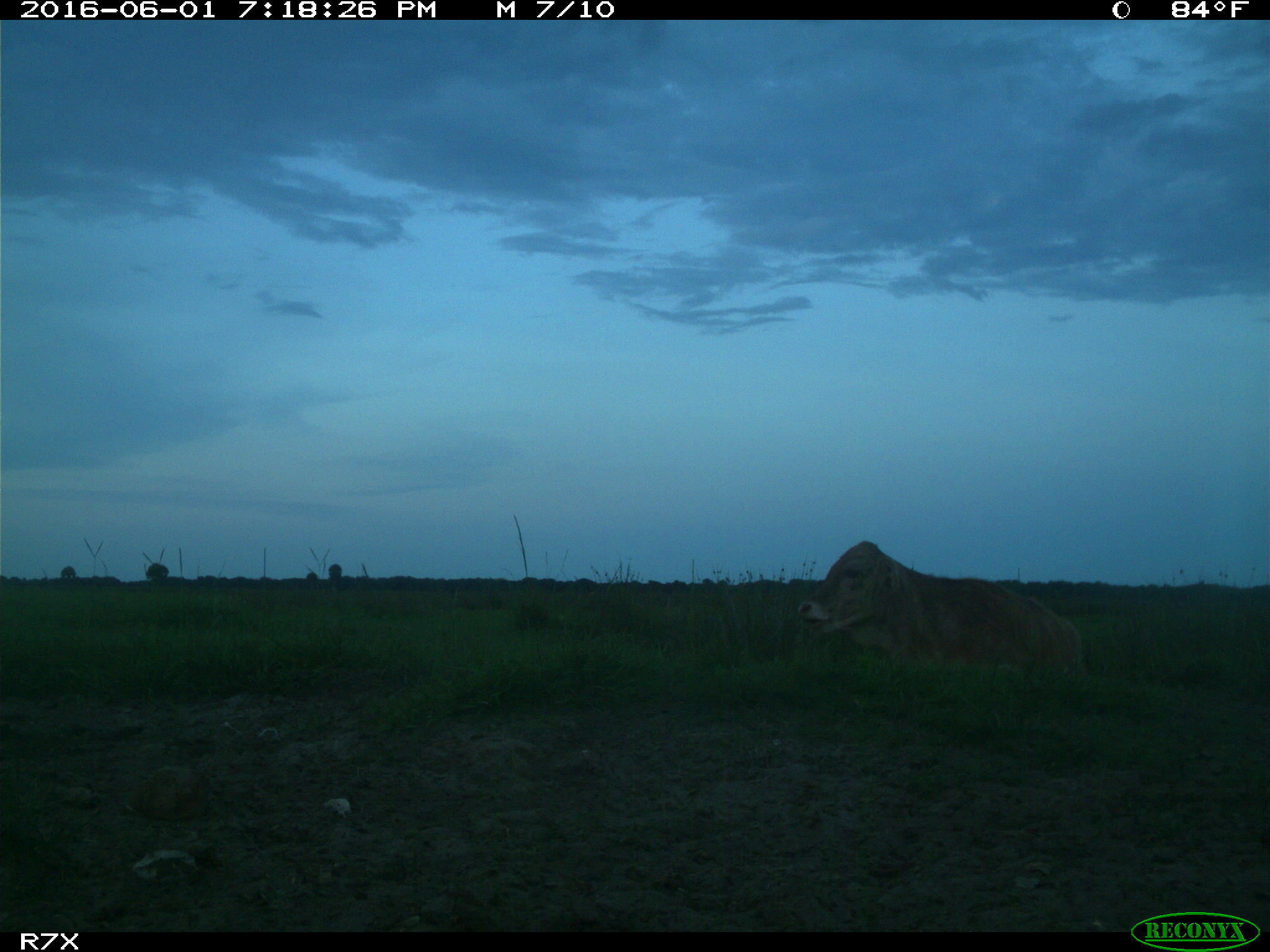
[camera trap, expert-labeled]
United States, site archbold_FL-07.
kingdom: Animalia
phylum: Chordata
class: Mammalia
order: Artiodactyla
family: Bovidae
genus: Bos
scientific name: Bos taurus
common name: domestic cow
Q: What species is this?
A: Bos taurus (domestic cow).